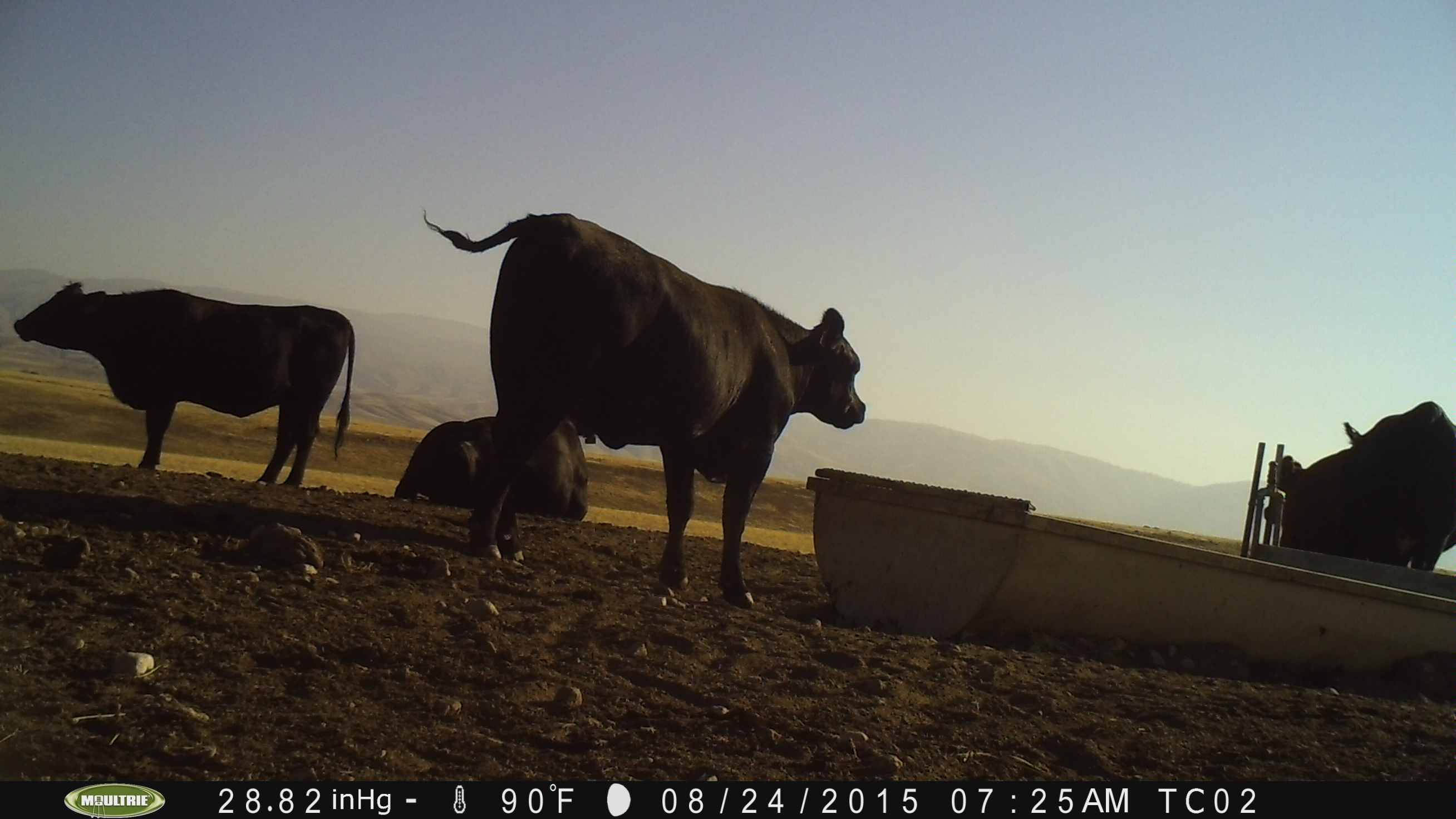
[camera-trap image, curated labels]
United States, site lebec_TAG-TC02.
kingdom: Animalia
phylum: Chordata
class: Mammalia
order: Artiodactyla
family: Bovidae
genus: Bos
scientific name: Bos taurus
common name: domestic cow